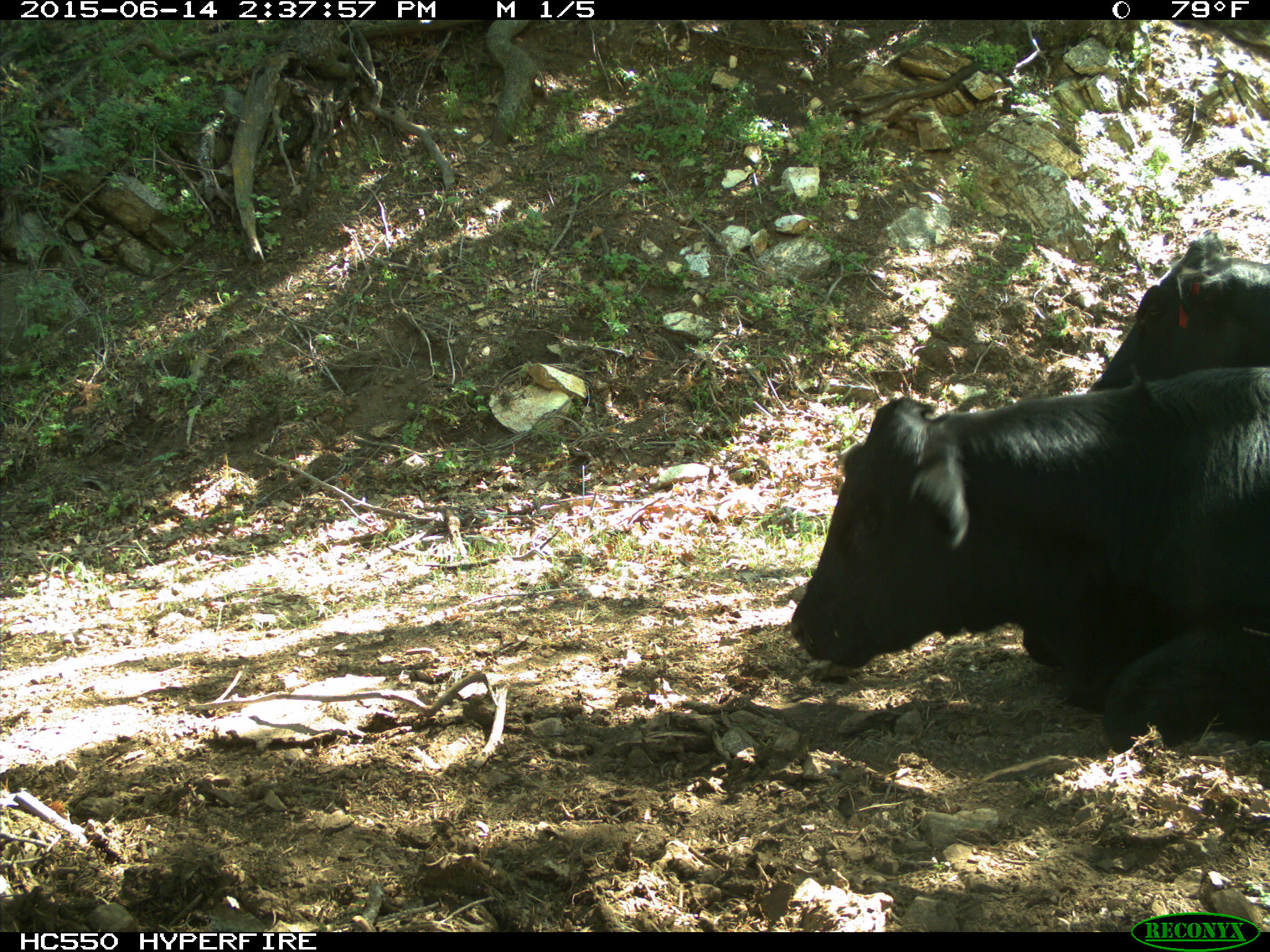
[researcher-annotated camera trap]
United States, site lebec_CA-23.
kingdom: Animalia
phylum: Chordata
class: Mammalia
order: Artiodactyla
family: Bovidae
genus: Bos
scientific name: Bos taurus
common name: domestic cow